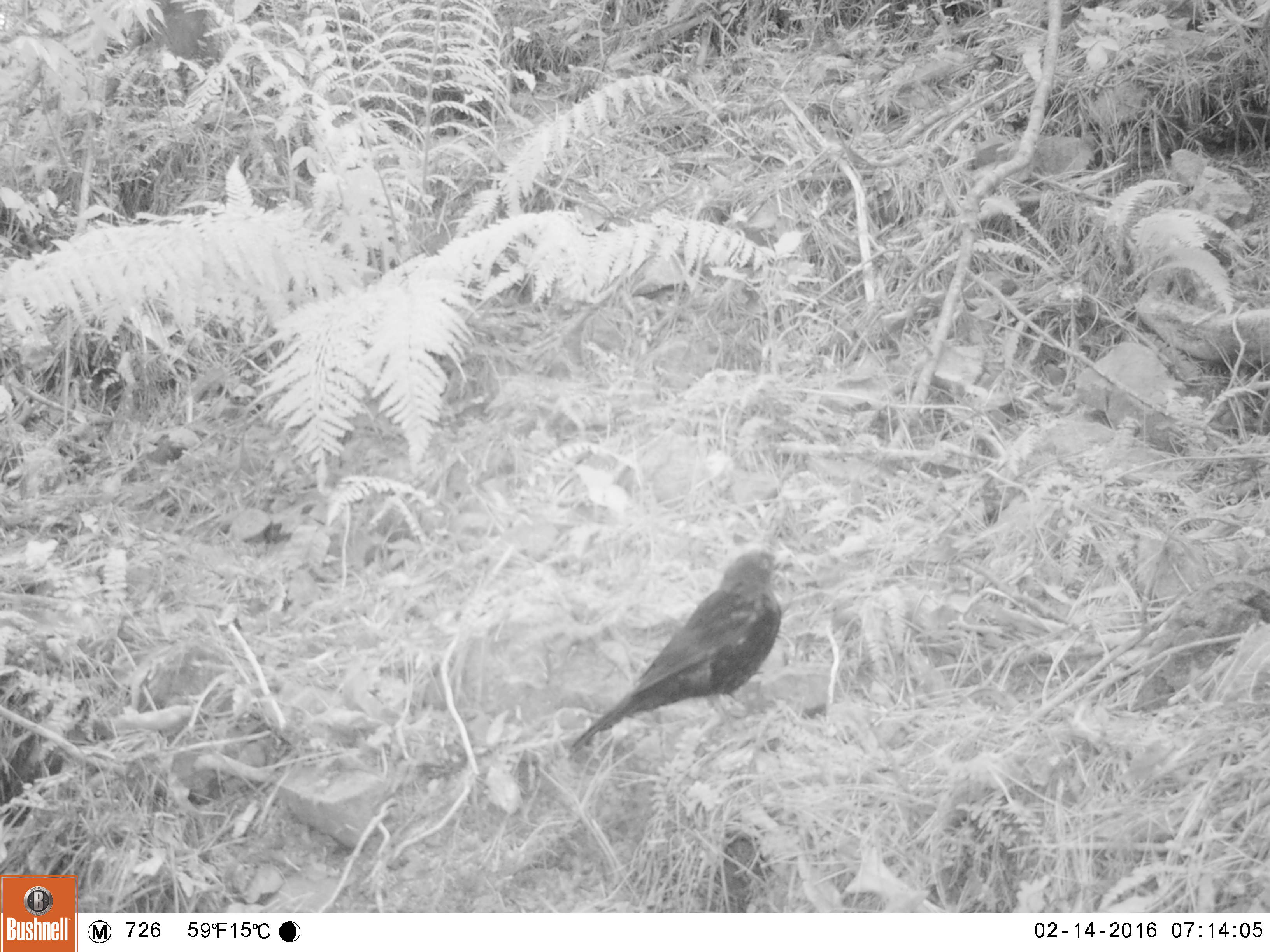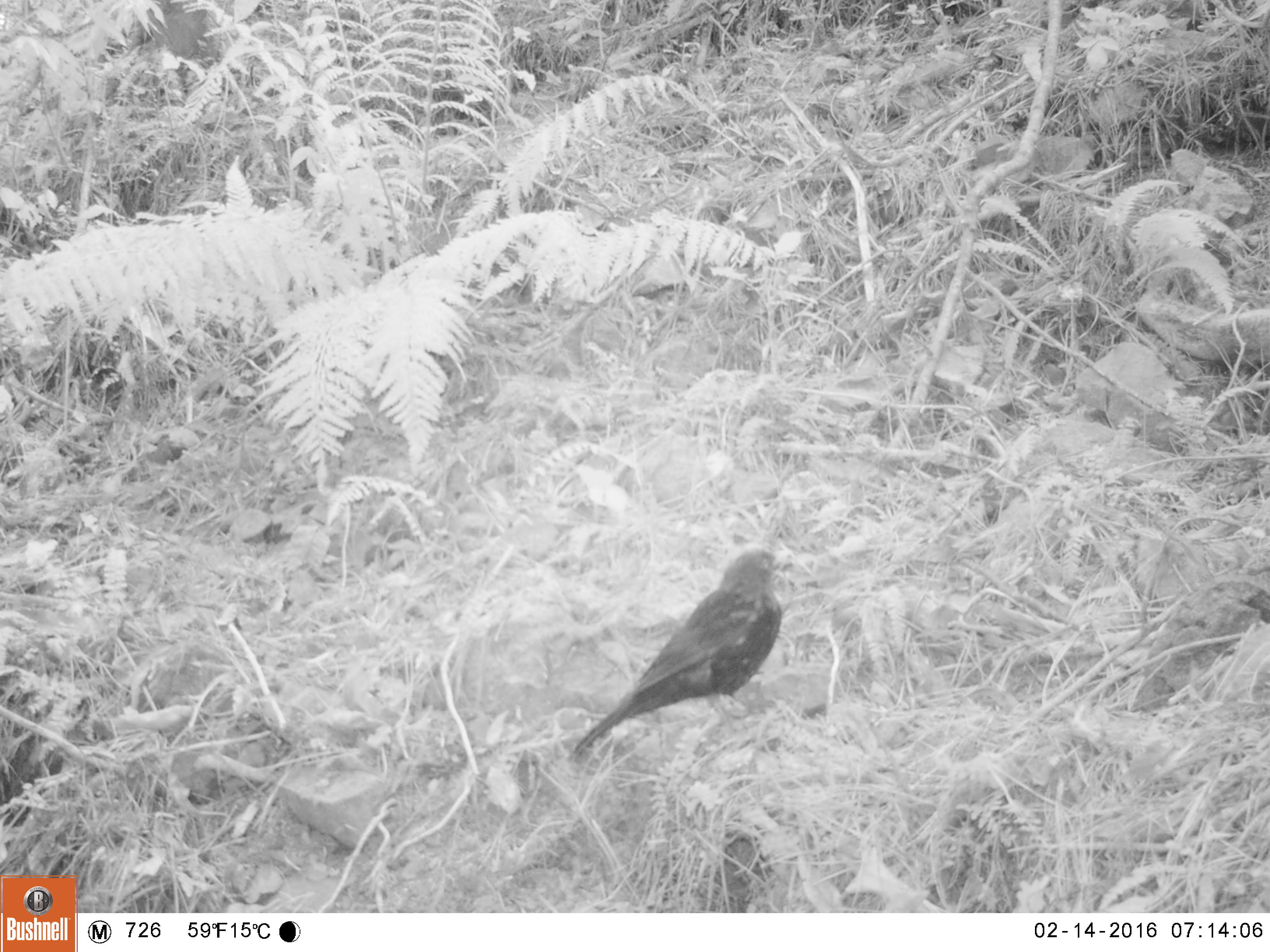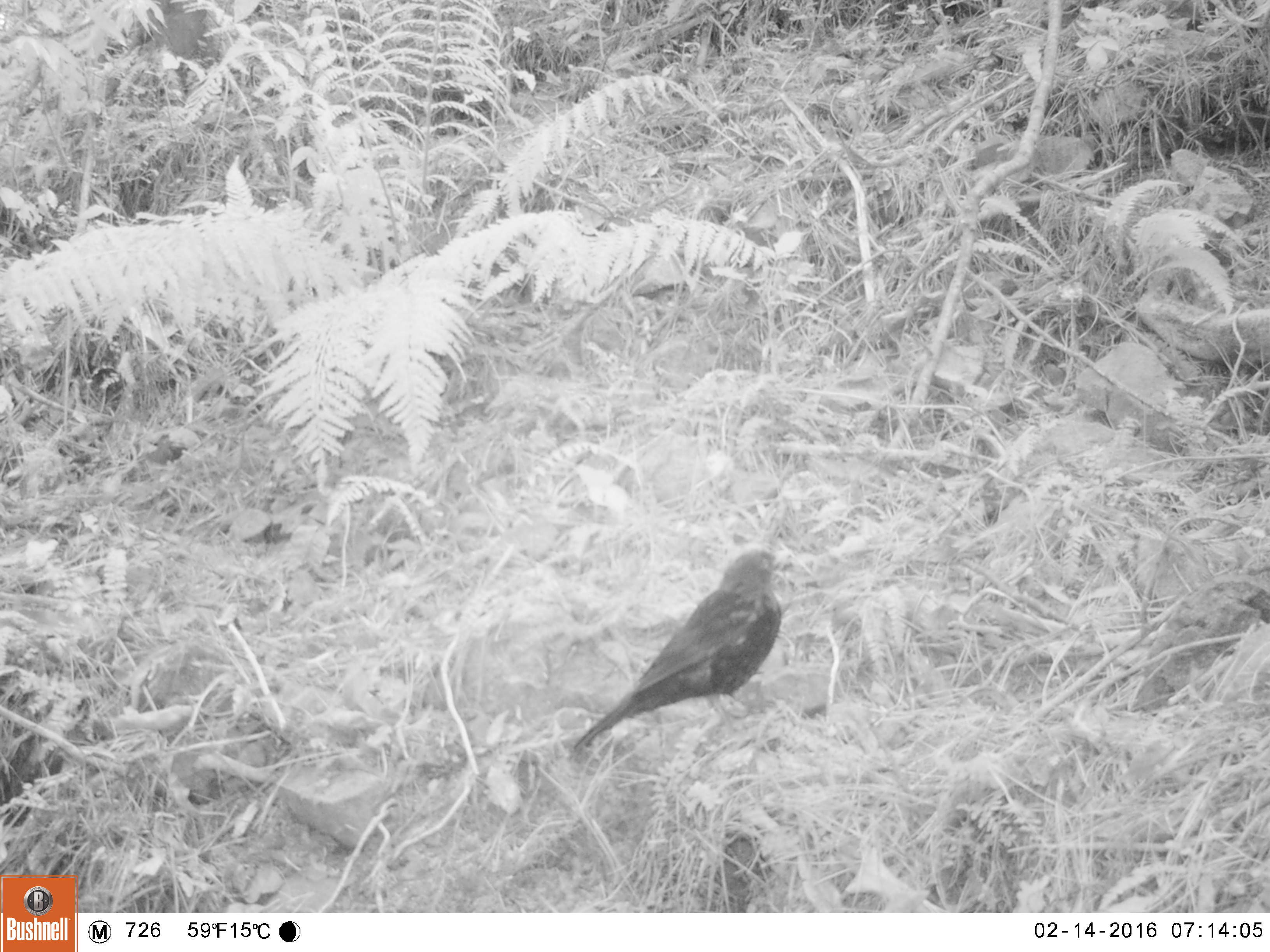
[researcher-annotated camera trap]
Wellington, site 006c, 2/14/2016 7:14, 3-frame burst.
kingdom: Animalia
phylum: Chordata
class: Aves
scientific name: Aves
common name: bird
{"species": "bird (Aves)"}